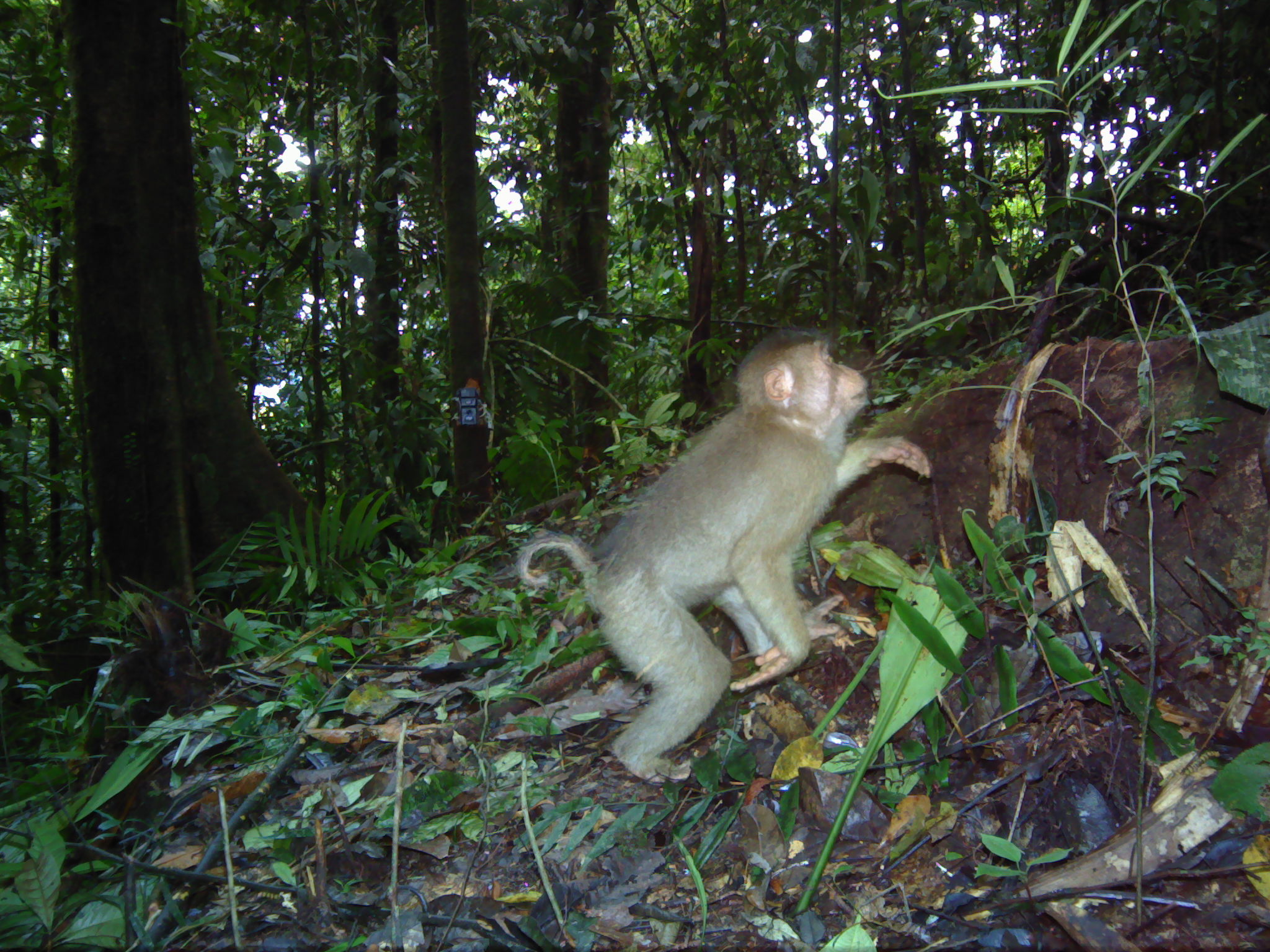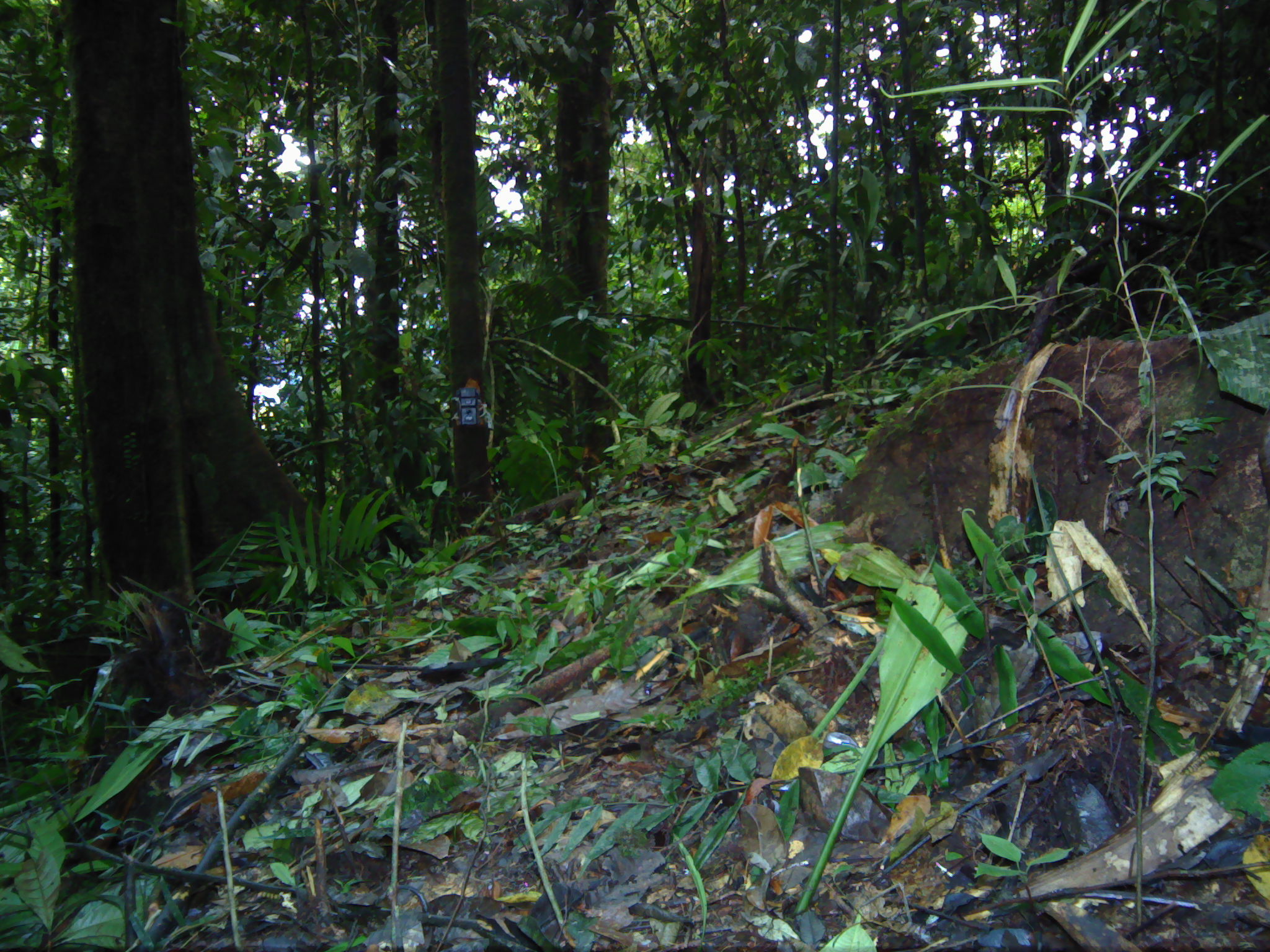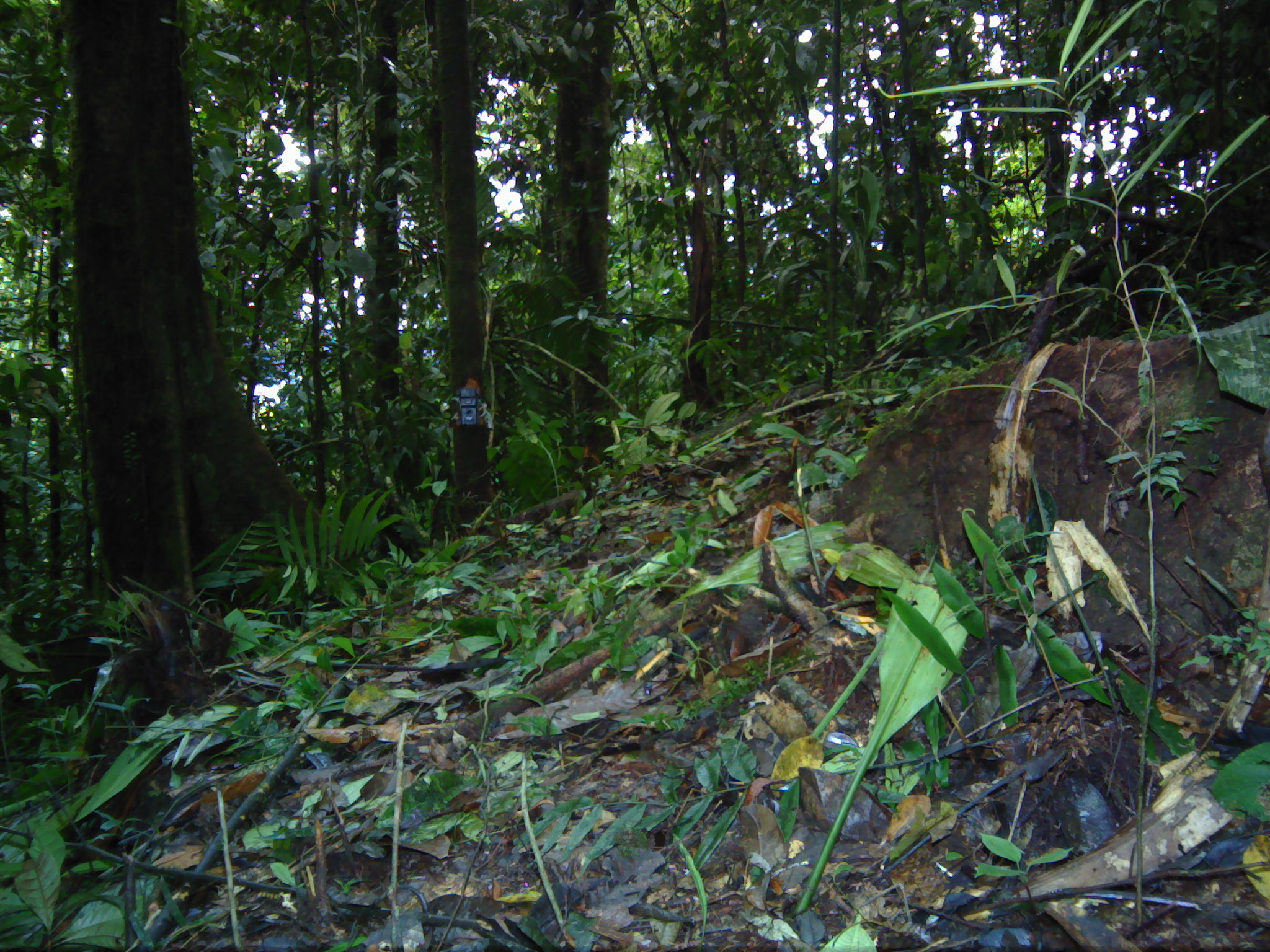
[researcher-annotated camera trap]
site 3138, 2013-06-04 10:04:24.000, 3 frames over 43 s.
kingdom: Animalia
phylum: Chordata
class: Mammalia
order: Primates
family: Cercopithecidae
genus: Macaca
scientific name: Macaca nemestrina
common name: southern pig-tailed macaque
Macaca nemestrina (southern pig-tailed macaque), count 1.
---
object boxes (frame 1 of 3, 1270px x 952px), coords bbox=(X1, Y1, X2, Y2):
macaca nemestrina: bbox=(512, 324, 934, 780)